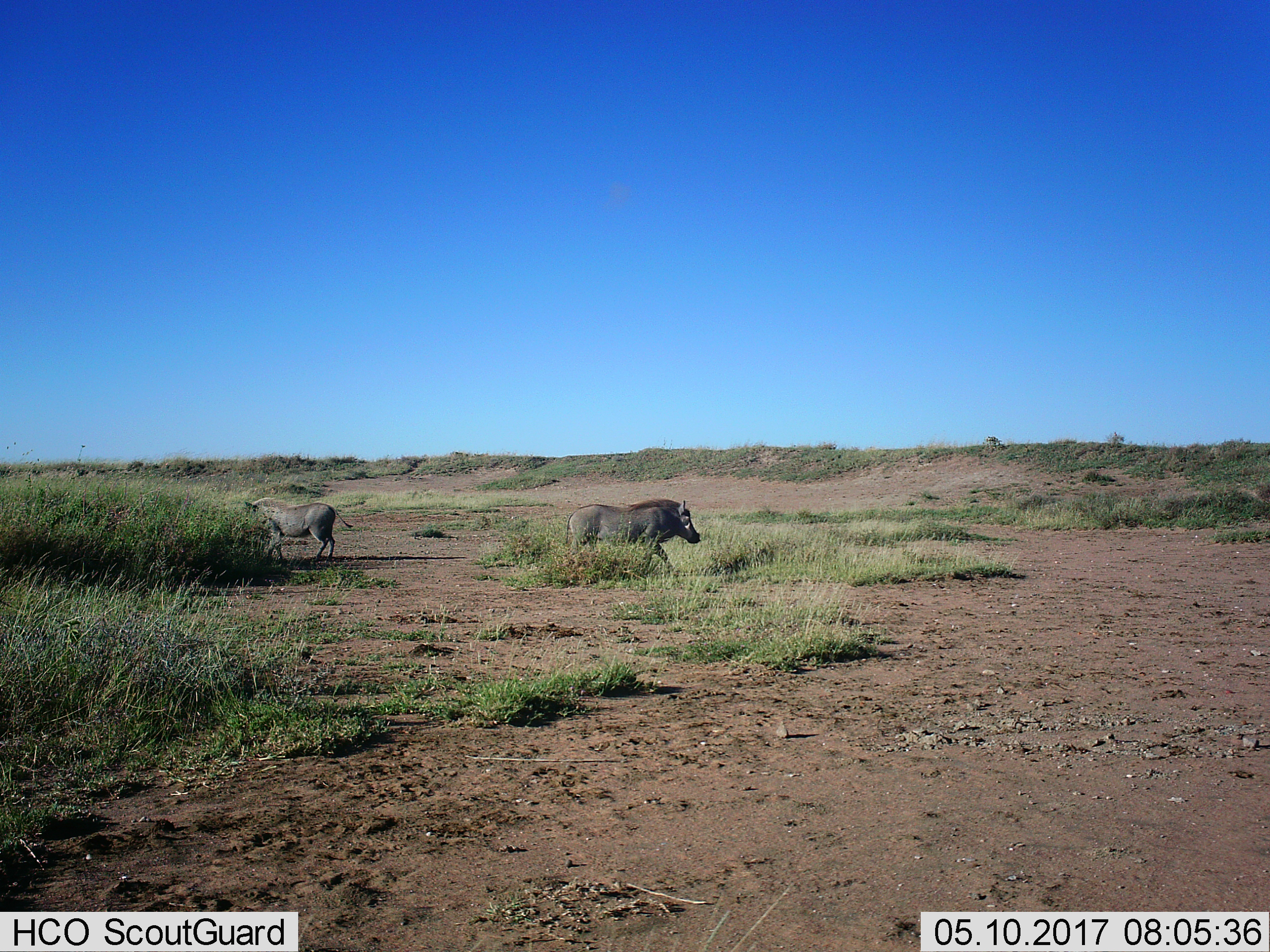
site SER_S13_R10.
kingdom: Animalia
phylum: Chordata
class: Mammalia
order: Artiodactyla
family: Suidae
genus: Phacochoerus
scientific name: Phacochoerus africanus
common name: warthog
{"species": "warthog (Phacochoerus africanus)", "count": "2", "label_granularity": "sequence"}